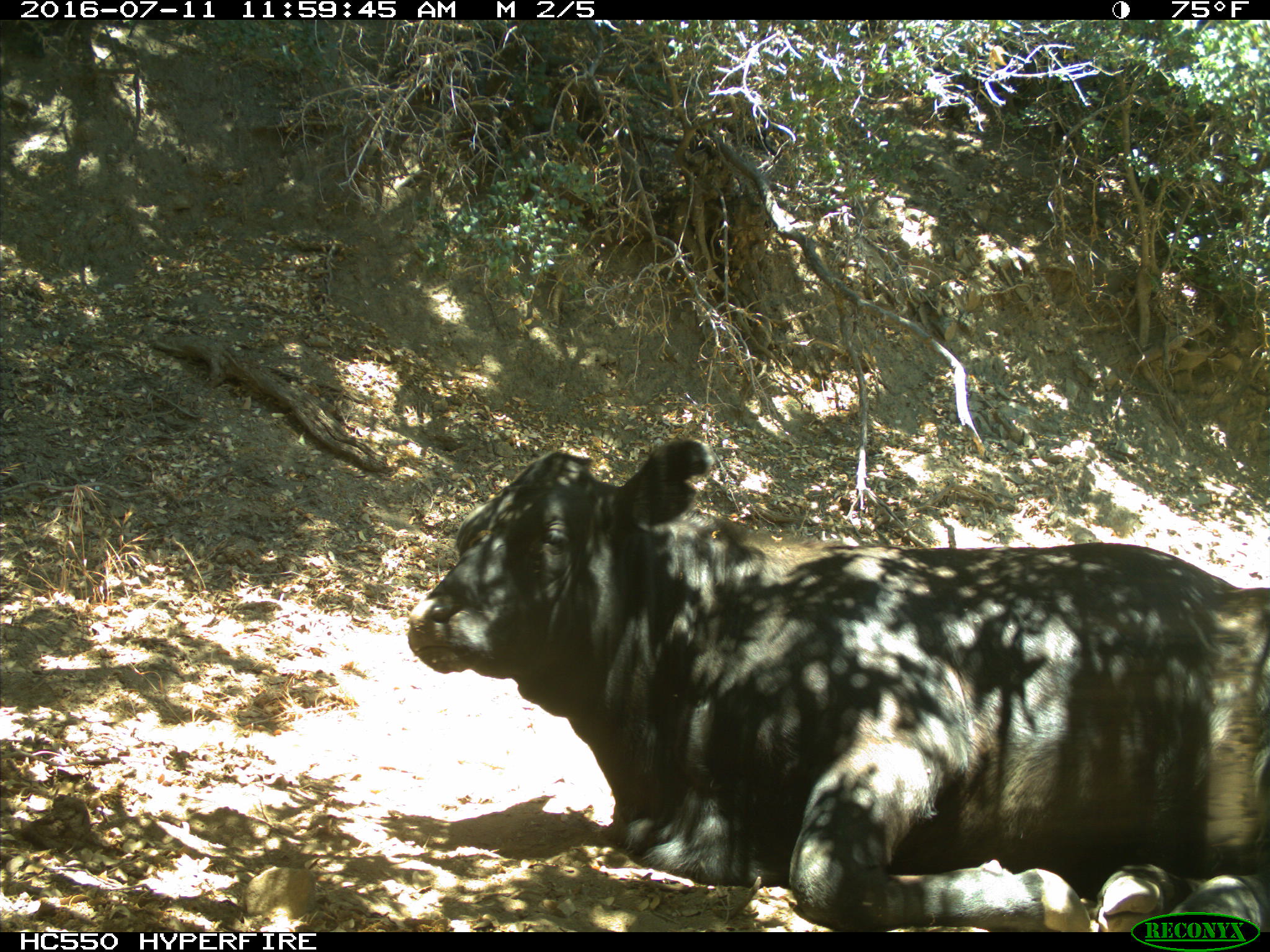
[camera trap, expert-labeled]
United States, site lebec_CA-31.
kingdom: Animalia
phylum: Chordata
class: Mammalia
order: Artiodactyla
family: Bovidae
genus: Bos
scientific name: Bos taurus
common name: domestic cow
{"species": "Bos taurus (domestic cow)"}